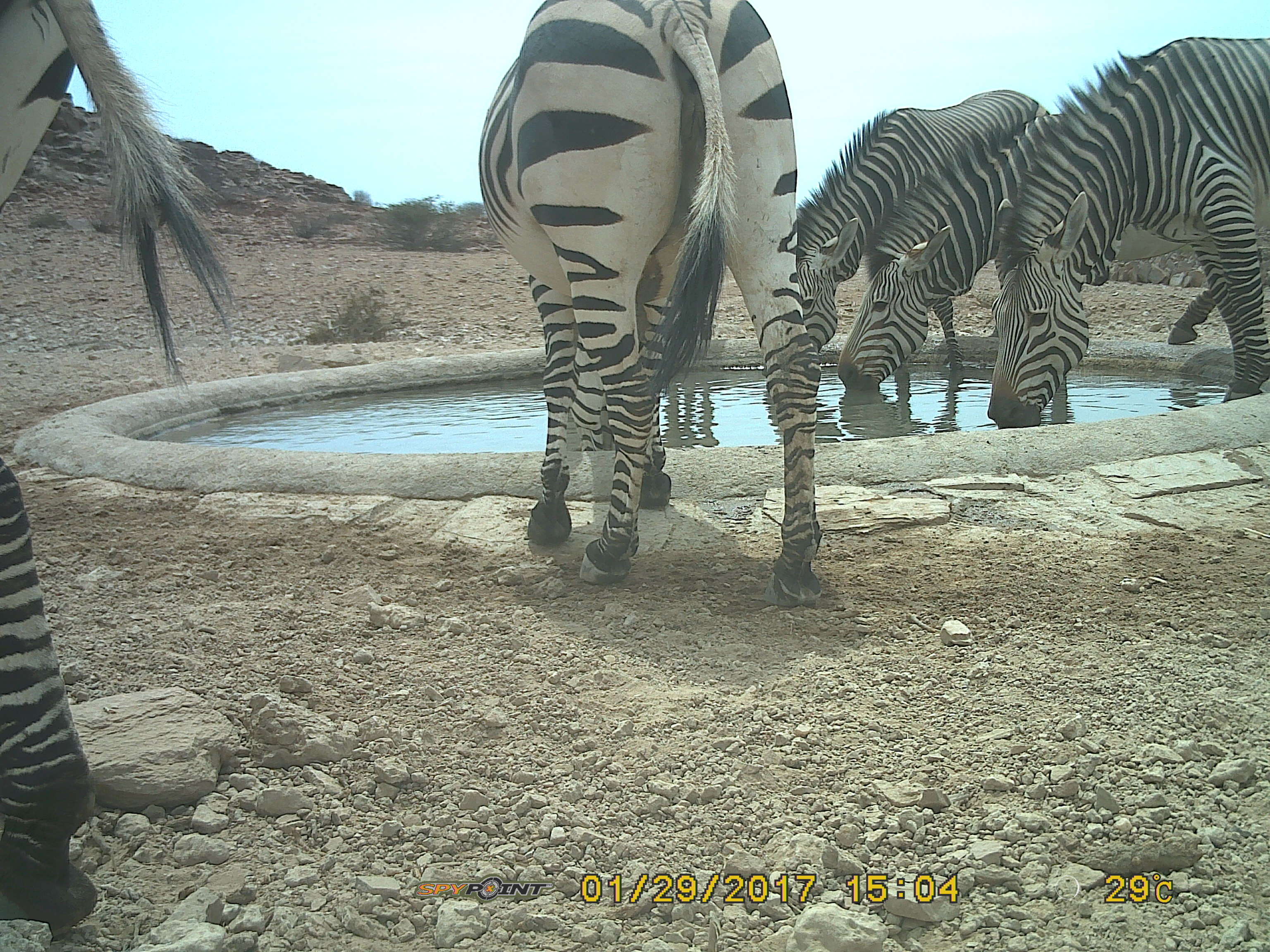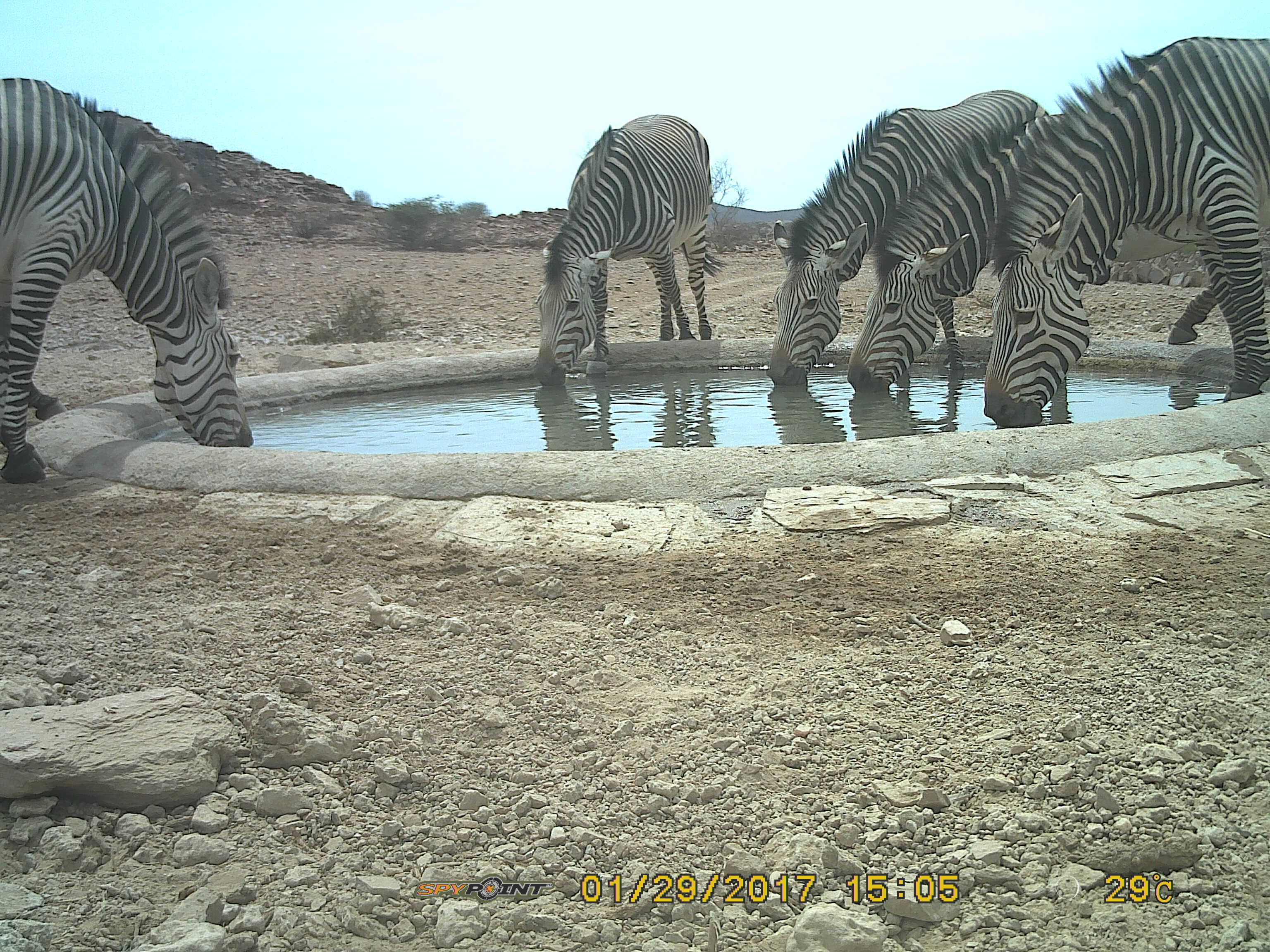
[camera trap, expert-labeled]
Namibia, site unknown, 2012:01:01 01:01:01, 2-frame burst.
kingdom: Animalia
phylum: Chordata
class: Mammalia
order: Perissodactyla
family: Equidae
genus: Equus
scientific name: Equus zebra hartmannae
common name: hartmann's mountain zebra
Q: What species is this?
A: Equus zebra hartmannae (hartmann's mountain zebra).